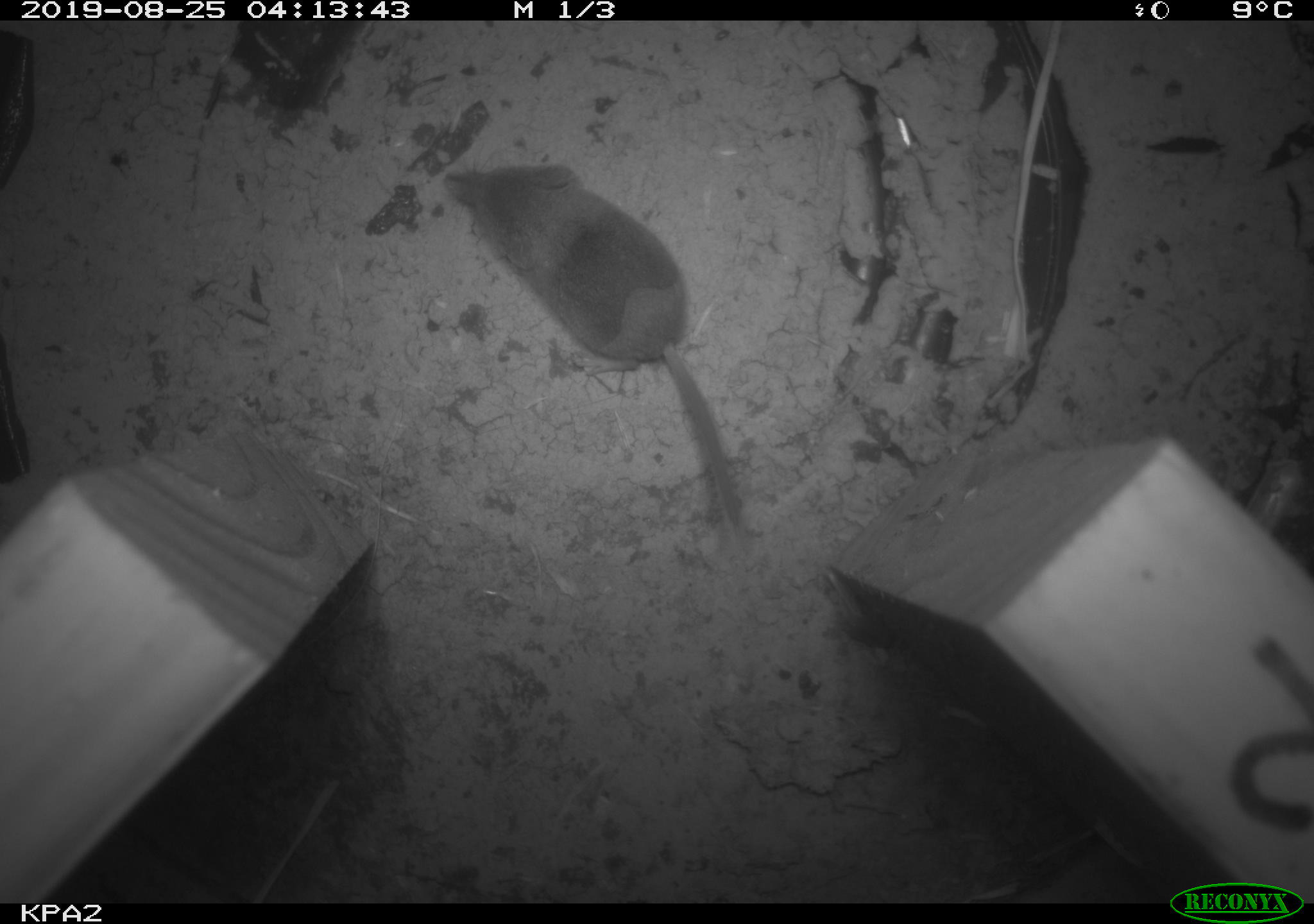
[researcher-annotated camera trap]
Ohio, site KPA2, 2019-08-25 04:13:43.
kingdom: Animalia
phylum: Chordata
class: Mammalia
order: Eulipotyphla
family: Soricidae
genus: Sorex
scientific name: Sorex cinereus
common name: masked shrew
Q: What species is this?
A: Masked shrew (Sorex cinereus).